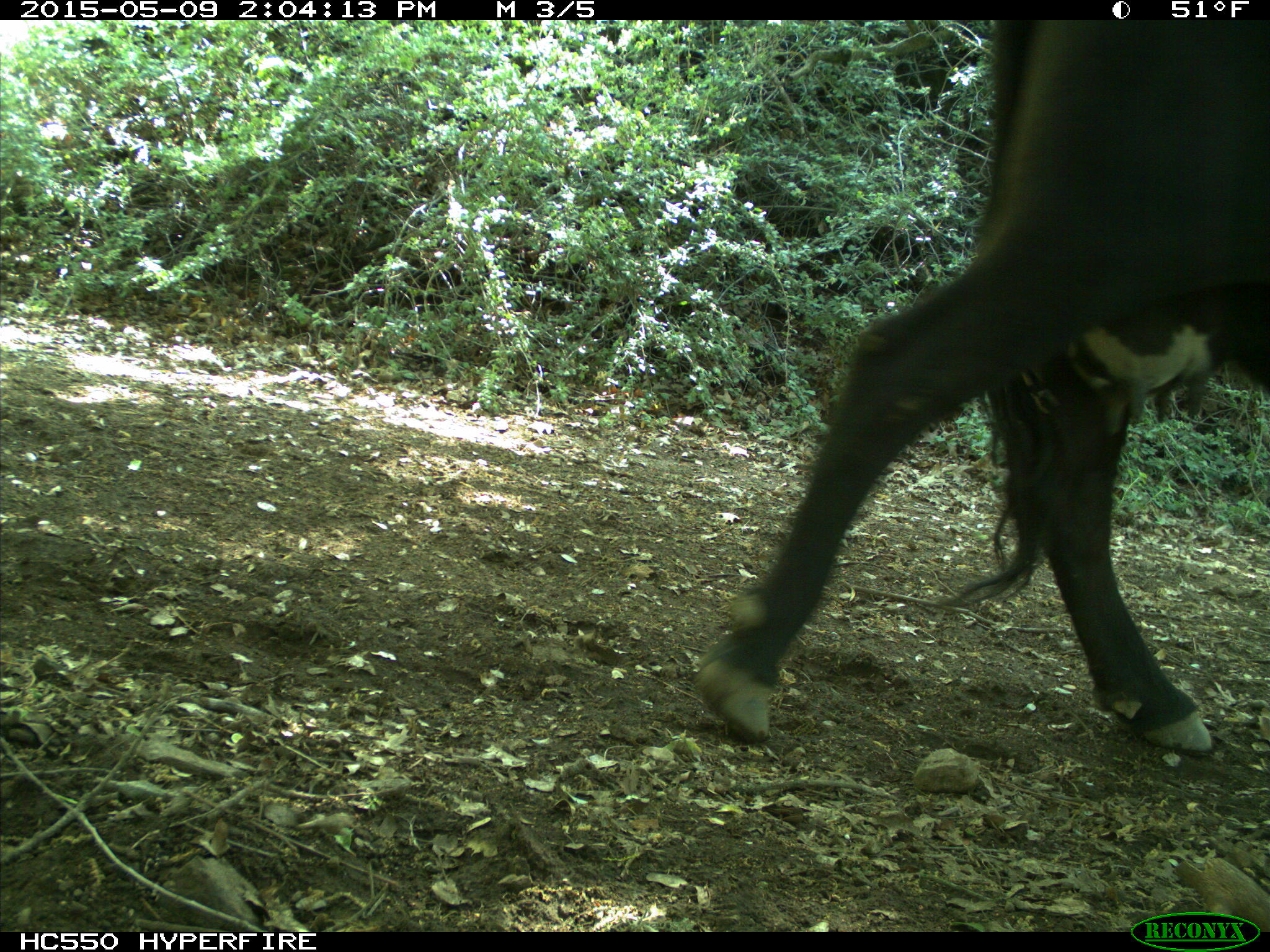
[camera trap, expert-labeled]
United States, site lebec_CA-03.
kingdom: Animalia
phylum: Chordata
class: Mammalia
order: Artiodactyla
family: Bovidae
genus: Bos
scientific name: Bos taurus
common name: domestic cow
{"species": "Bos taurus (domestic cow)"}